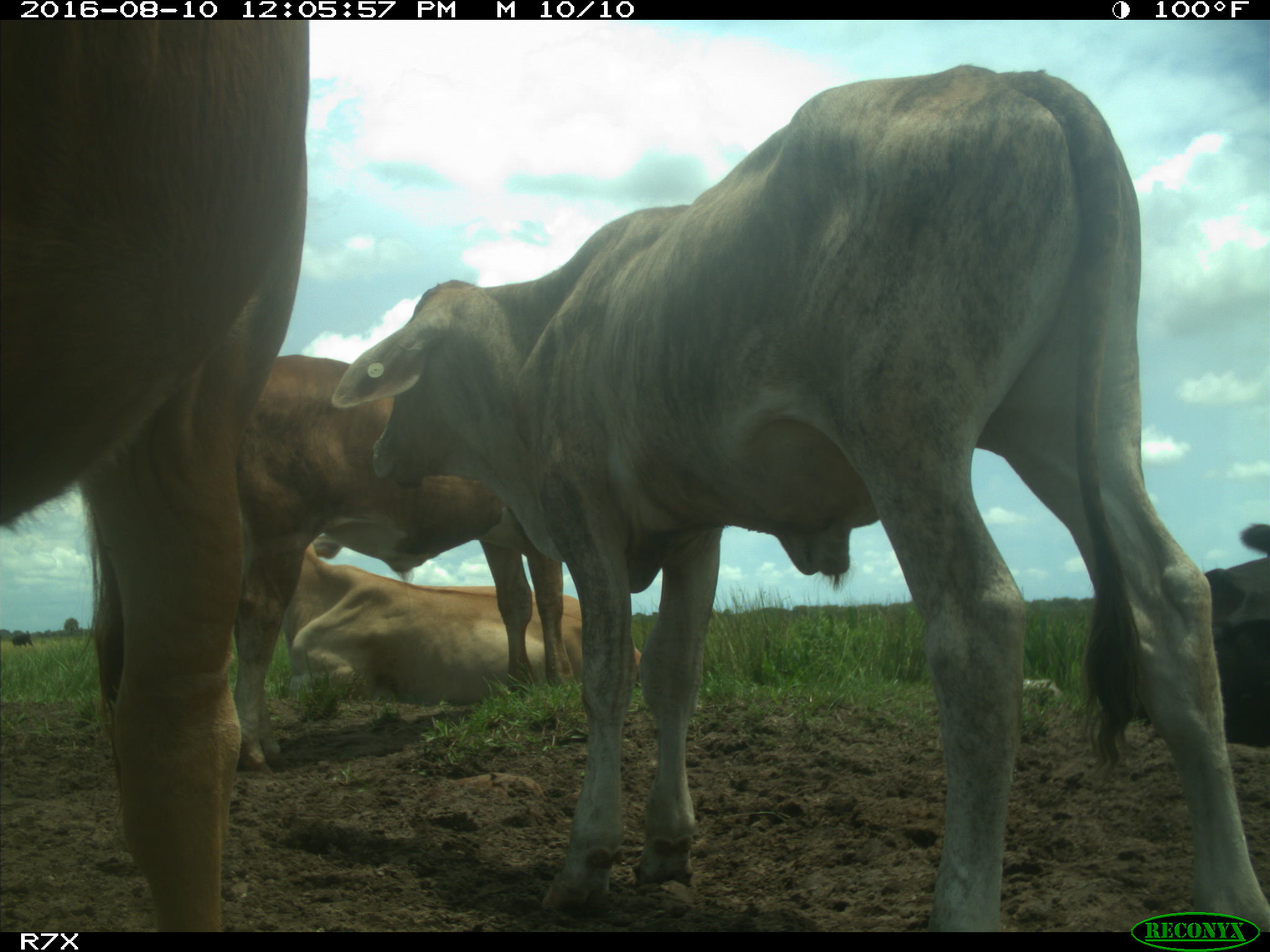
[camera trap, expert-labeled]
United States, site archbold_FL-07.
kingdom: Animalia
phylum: Chordata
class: Mammalia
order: Artiodactyla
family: Bovidae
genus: Bos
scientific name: Bos taurus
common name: domestic cow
Bos taurus (domestic cow).